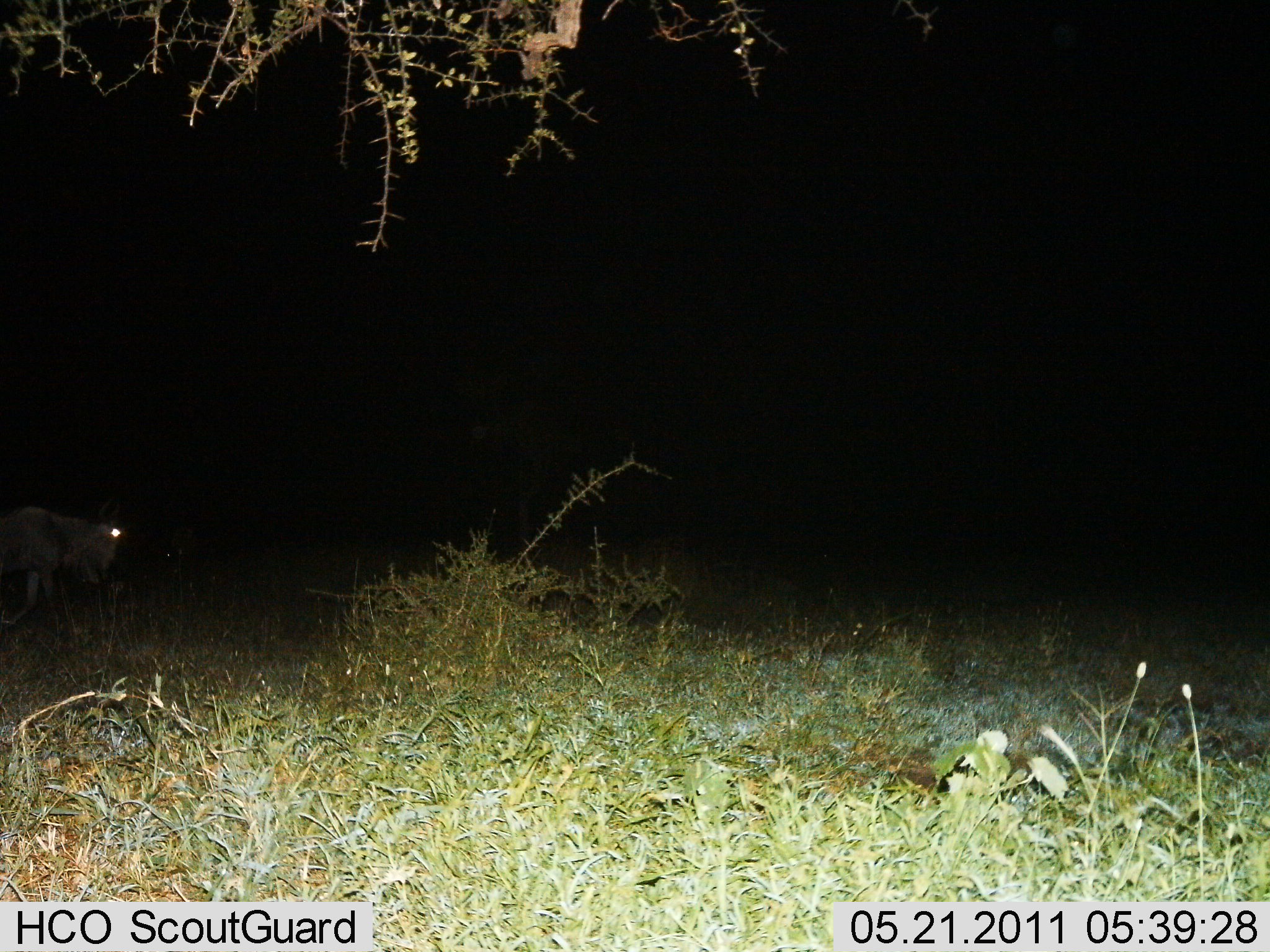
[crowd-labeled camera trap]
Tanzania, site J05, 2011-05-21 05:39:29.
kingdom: Animalia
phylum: Chordata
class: Mammalia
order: Artiodactyla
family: Bovidae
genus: Connochaetes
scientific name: Connochaetes taurinus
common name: blue wildebeest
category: wildebeest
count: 1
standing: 40%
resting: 0%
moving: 50%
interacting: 0%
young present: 0%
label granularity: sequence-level